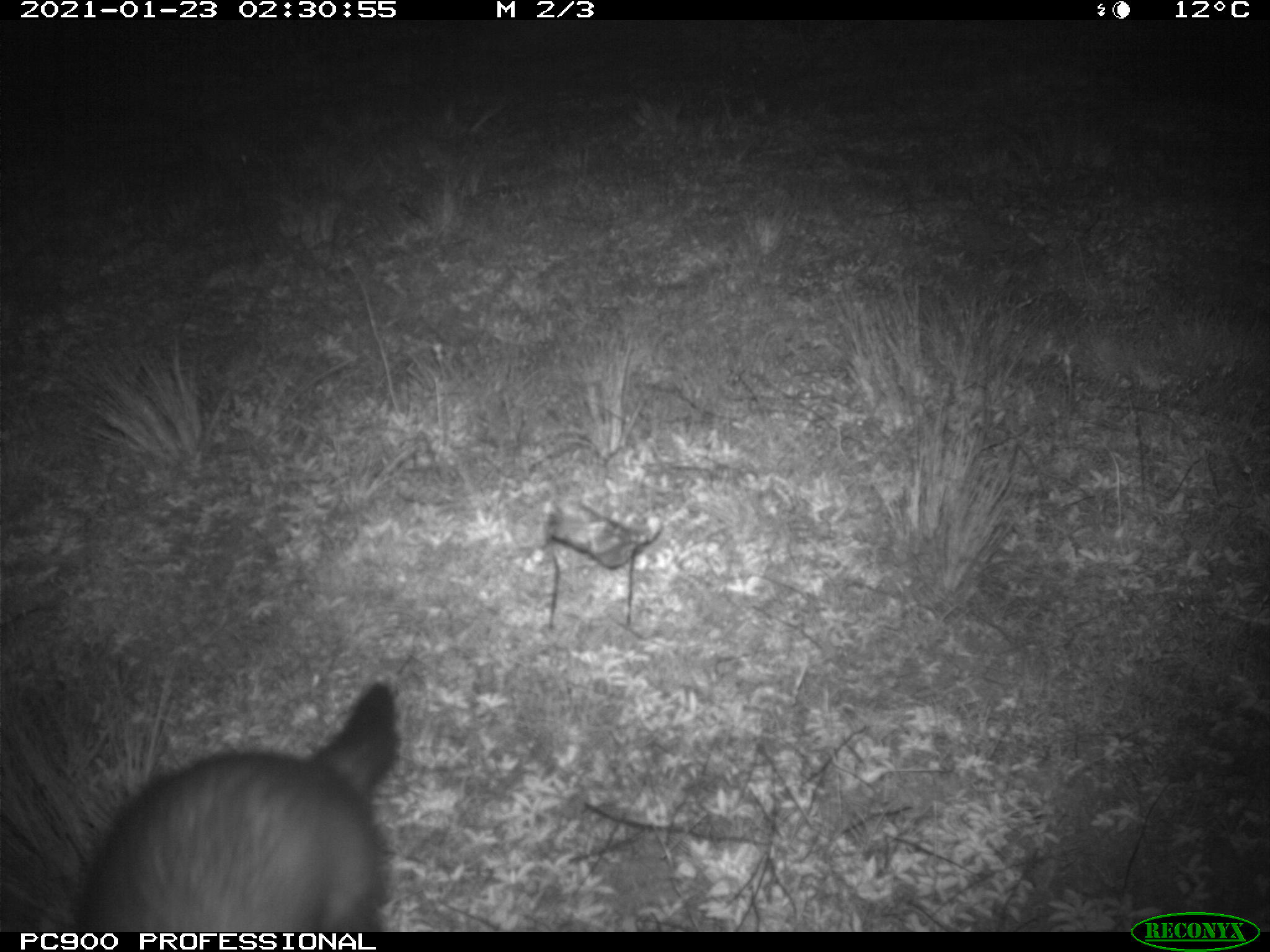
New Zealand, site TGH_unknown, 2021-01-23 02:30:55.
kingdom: Animalia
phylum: Chordata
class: Mammalia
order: Carnivora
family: Mustelidae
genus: Mustela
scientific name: Mustela furo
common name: ferret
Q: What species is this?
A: Ferret (Mustela furo).